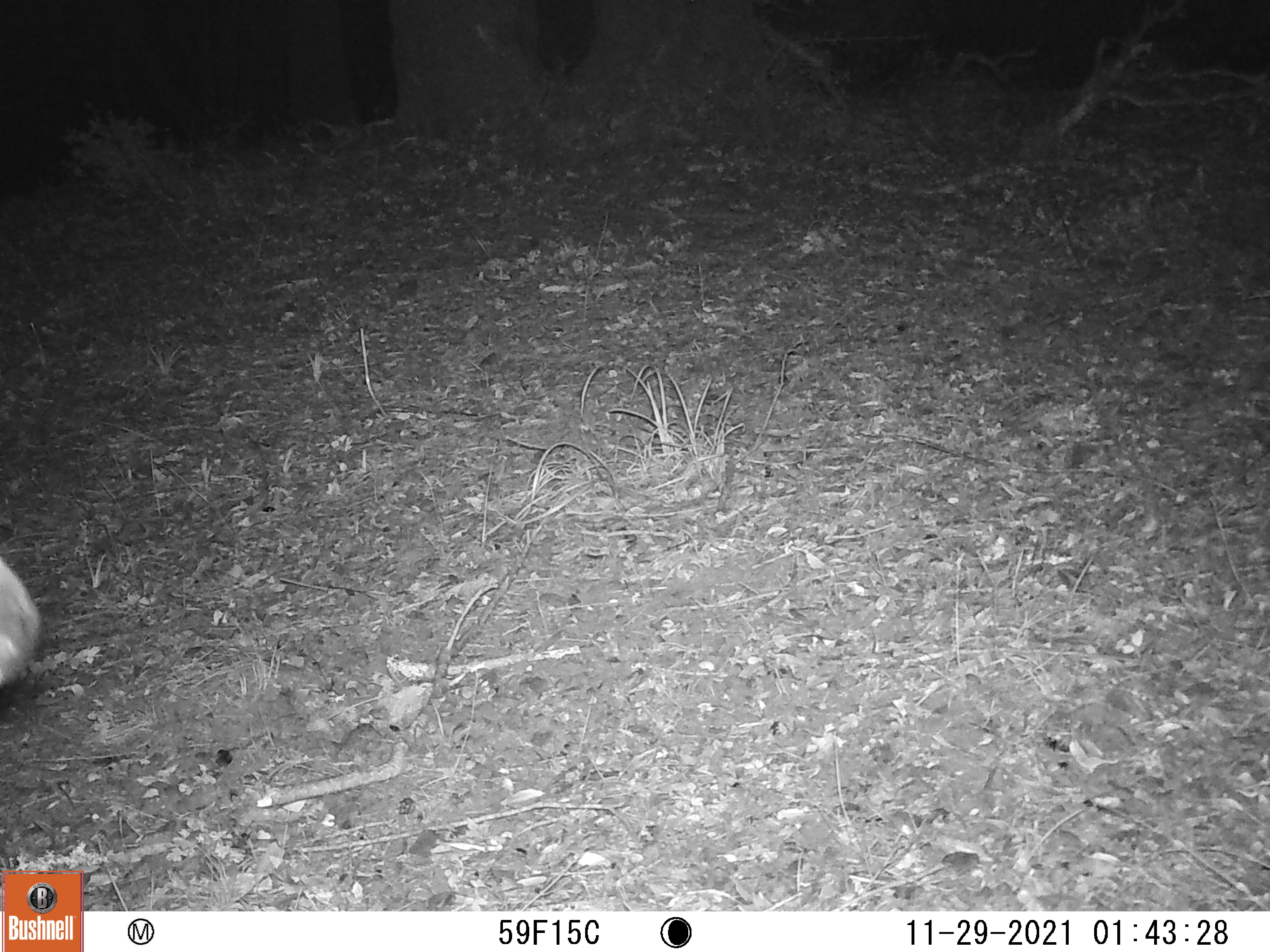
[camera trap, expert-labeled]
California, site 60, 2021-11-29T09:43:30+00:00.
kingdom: Animalia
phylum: Chordata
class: Mammalia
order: Artiodactyla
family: Cervidae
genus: Odocoileus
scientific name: Odocoileus hemionus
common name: mule deer